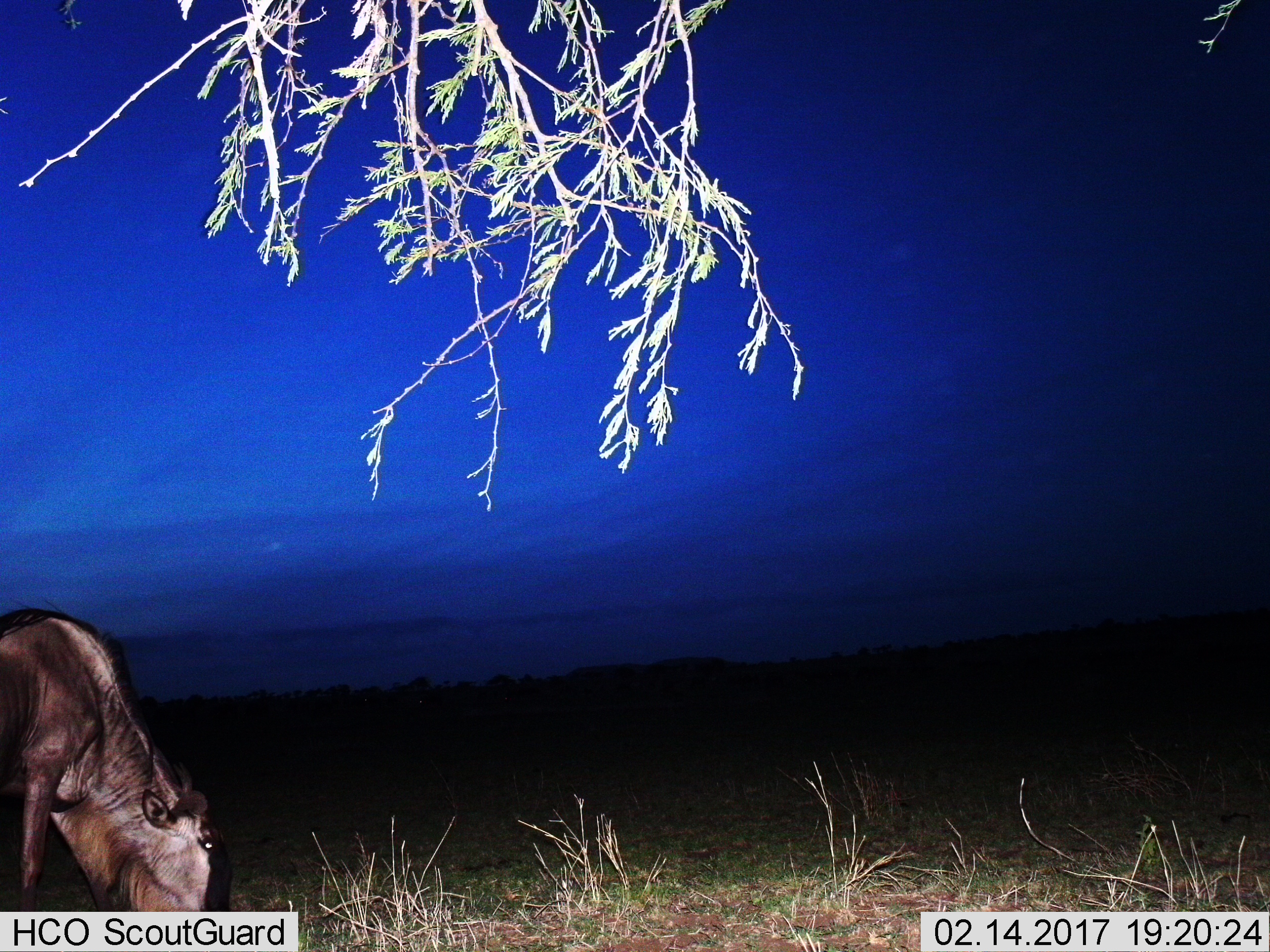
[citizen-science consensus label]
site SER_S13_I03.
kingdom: Animalia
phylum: Chordata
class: Mammalia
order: Artiodactyla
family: Bovidae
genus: Connochaetes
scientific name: Connochaetes taurinus taurinus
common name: blue wildebeest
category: wildebeestblue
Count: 1.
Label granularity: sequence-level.